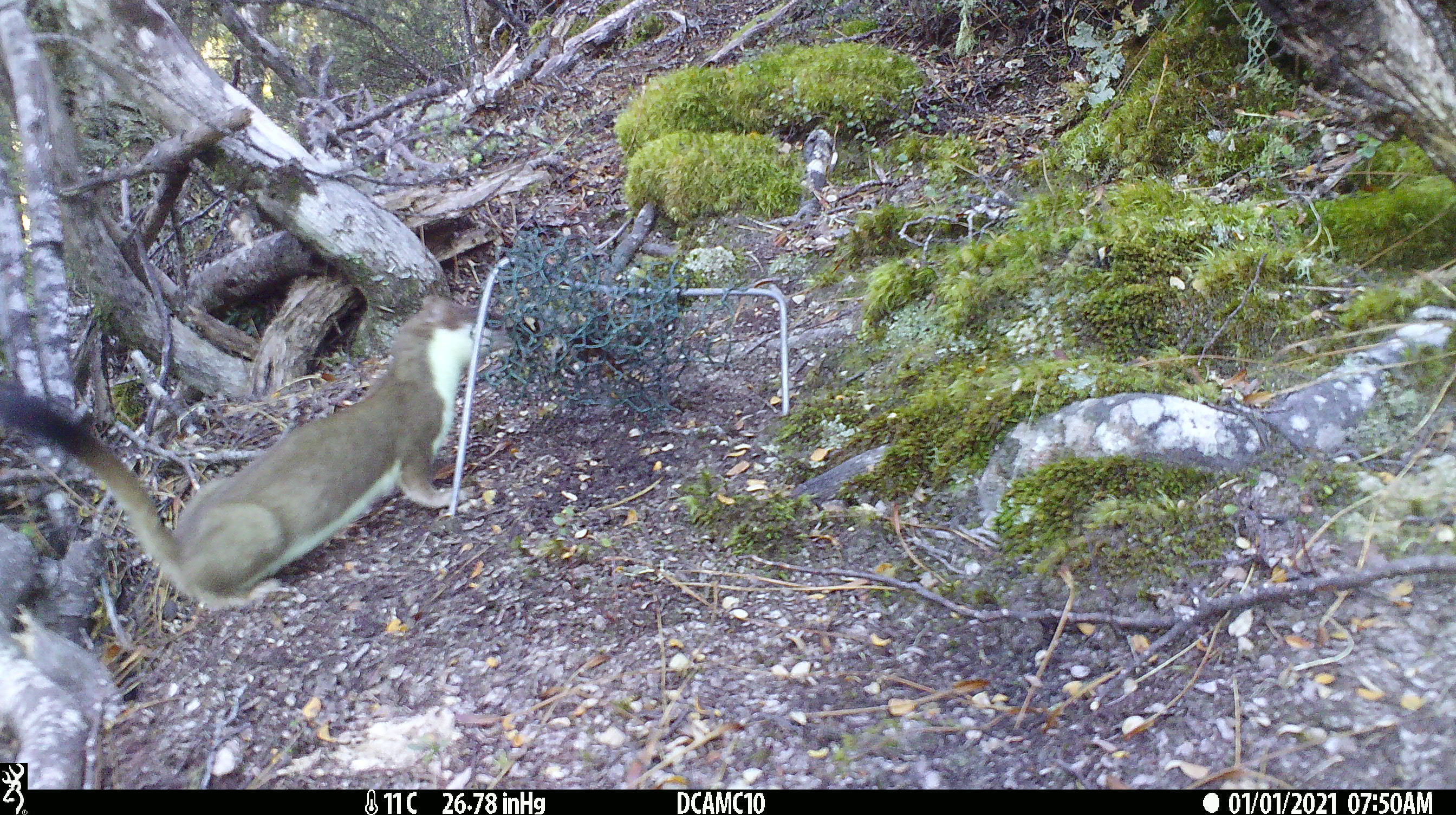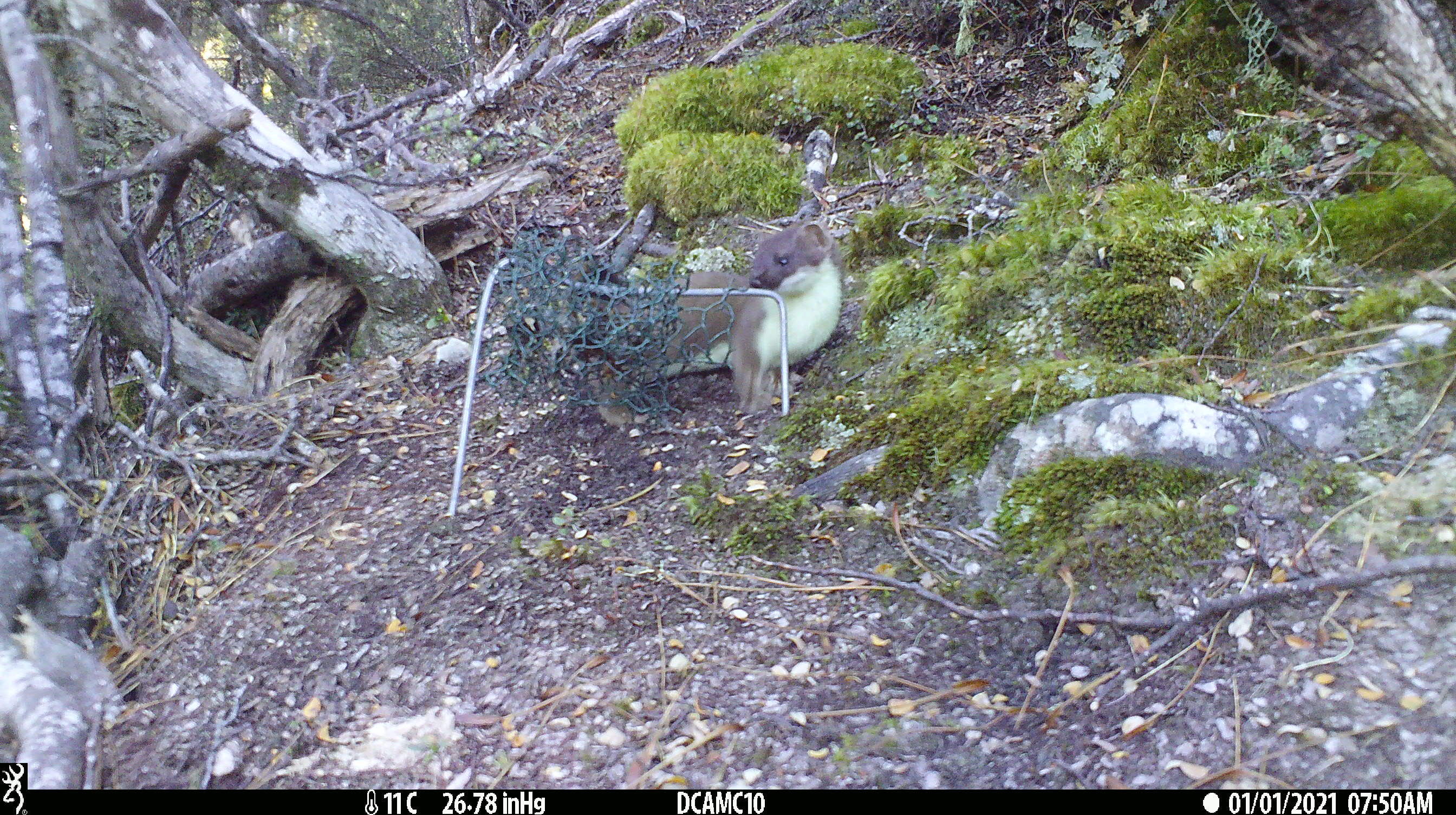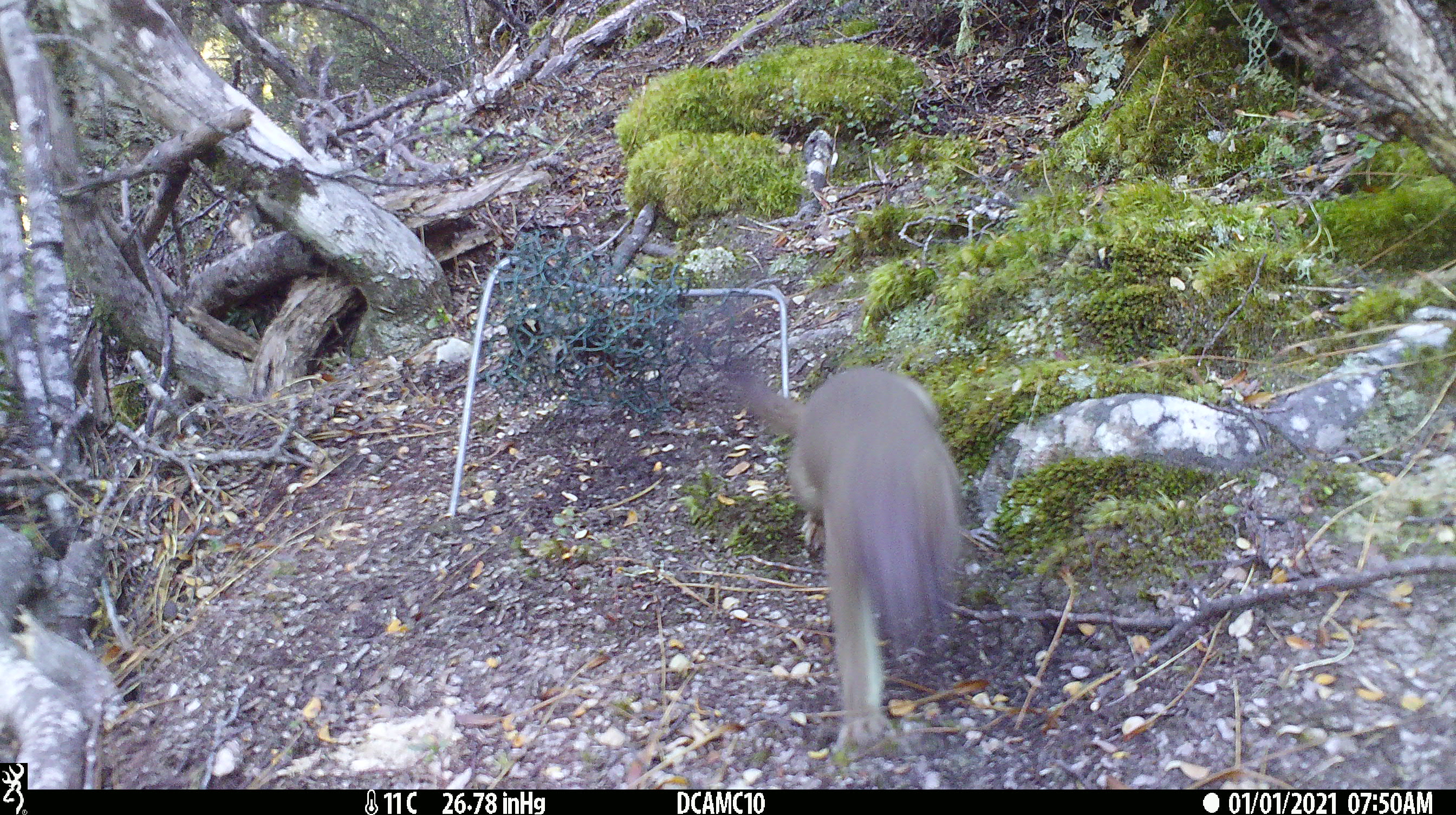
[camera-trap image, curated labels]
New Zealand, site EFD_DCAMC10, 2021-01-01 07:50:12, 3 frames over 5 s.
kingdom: Animalia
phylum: Chordata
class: Mammalia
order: Carnivora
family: Mustelidae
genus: Mustela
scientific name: Mustela erminea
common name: stoat